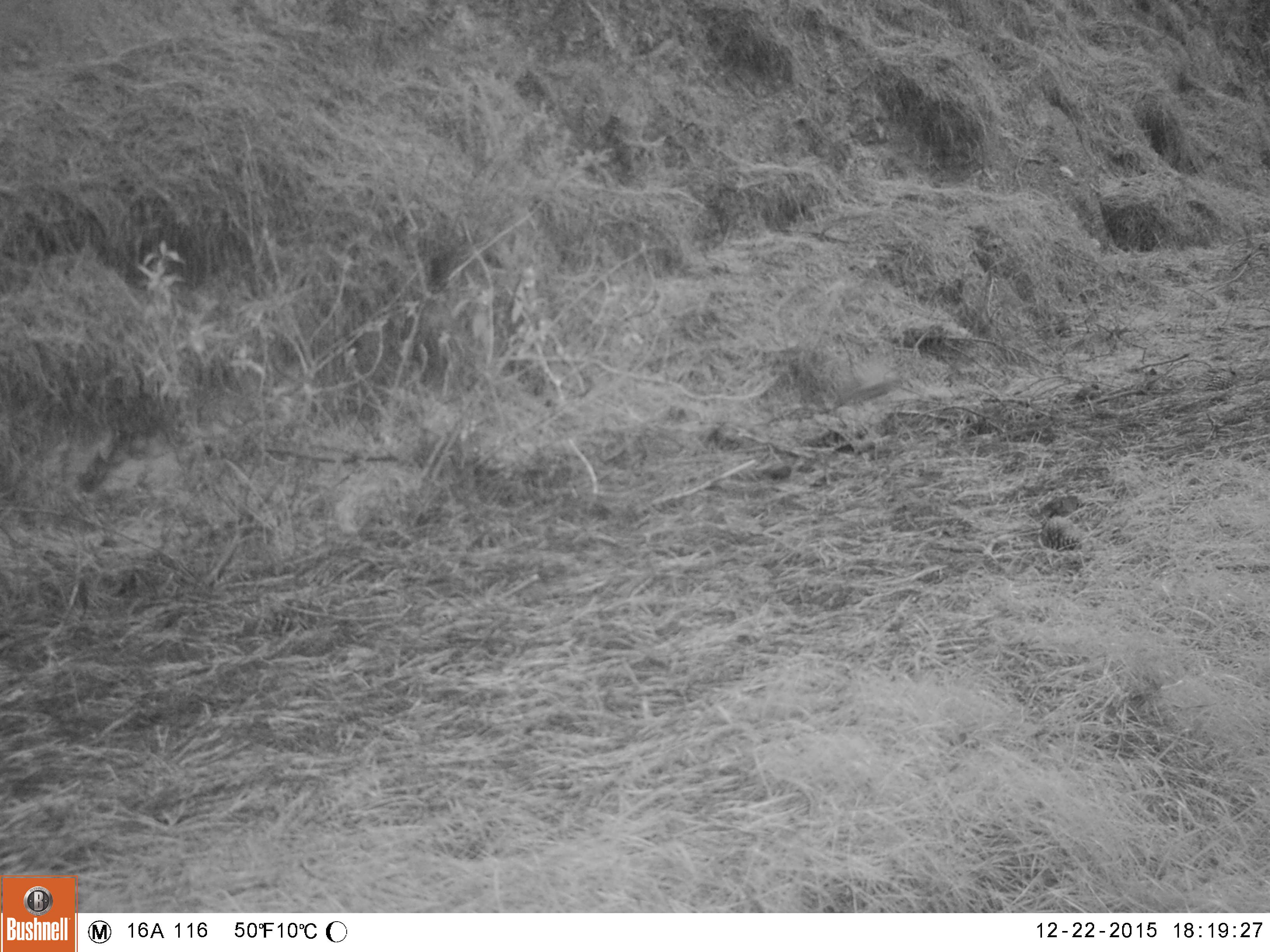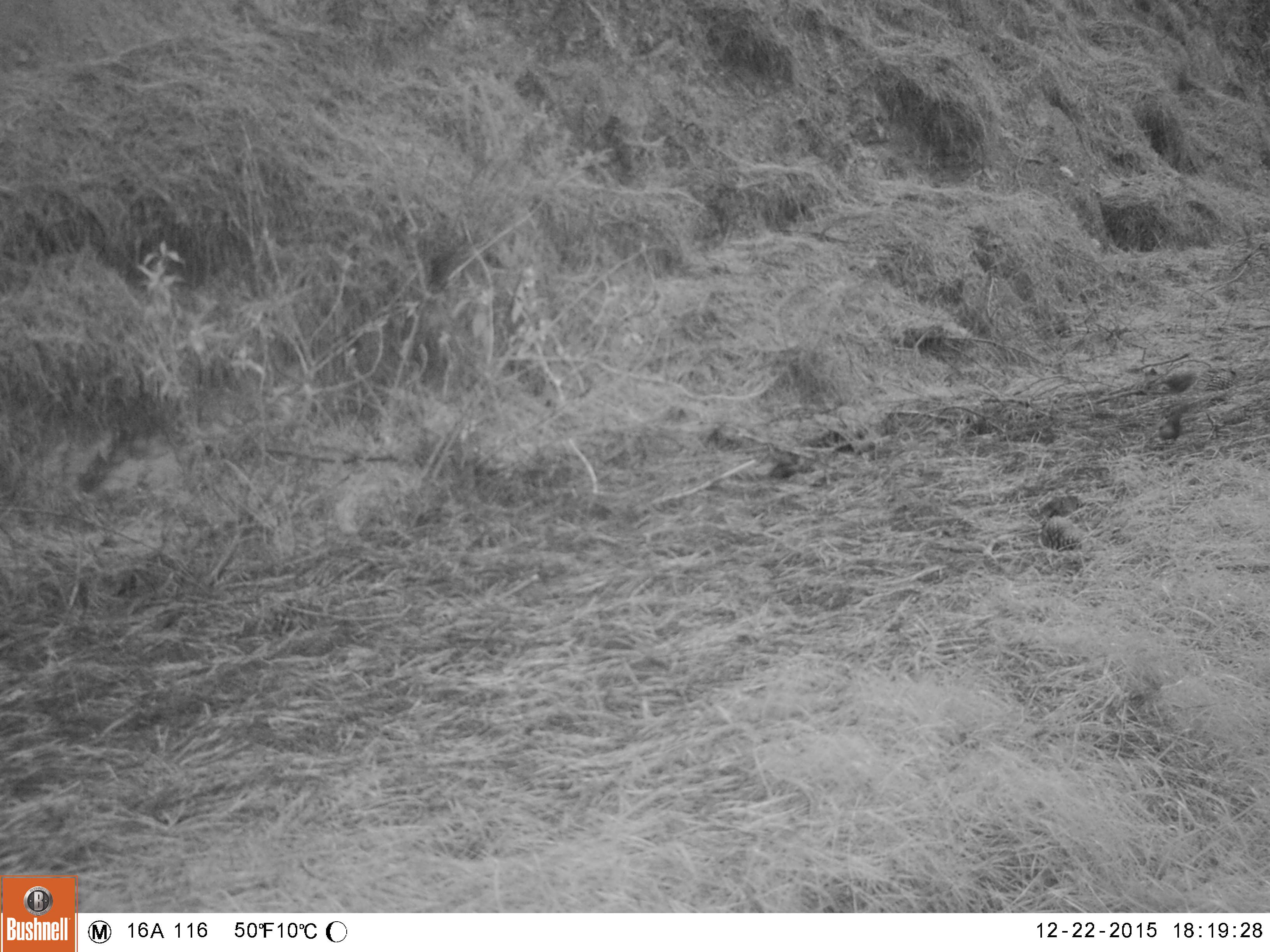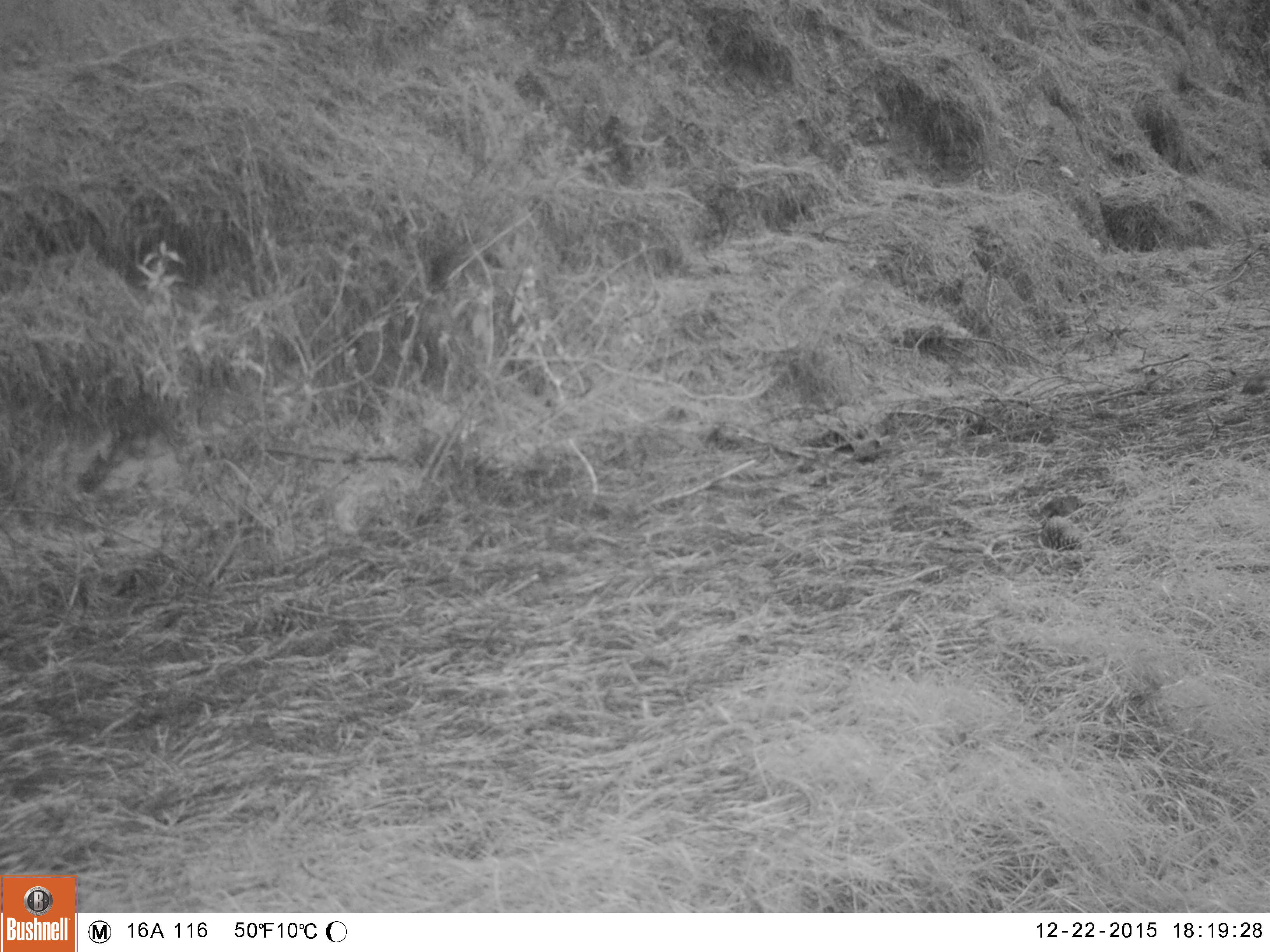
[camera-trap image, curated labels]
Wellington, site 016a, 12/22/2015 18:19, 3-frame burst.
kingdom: Animalia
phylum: Chordata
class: Aves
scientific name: Aves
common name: bird